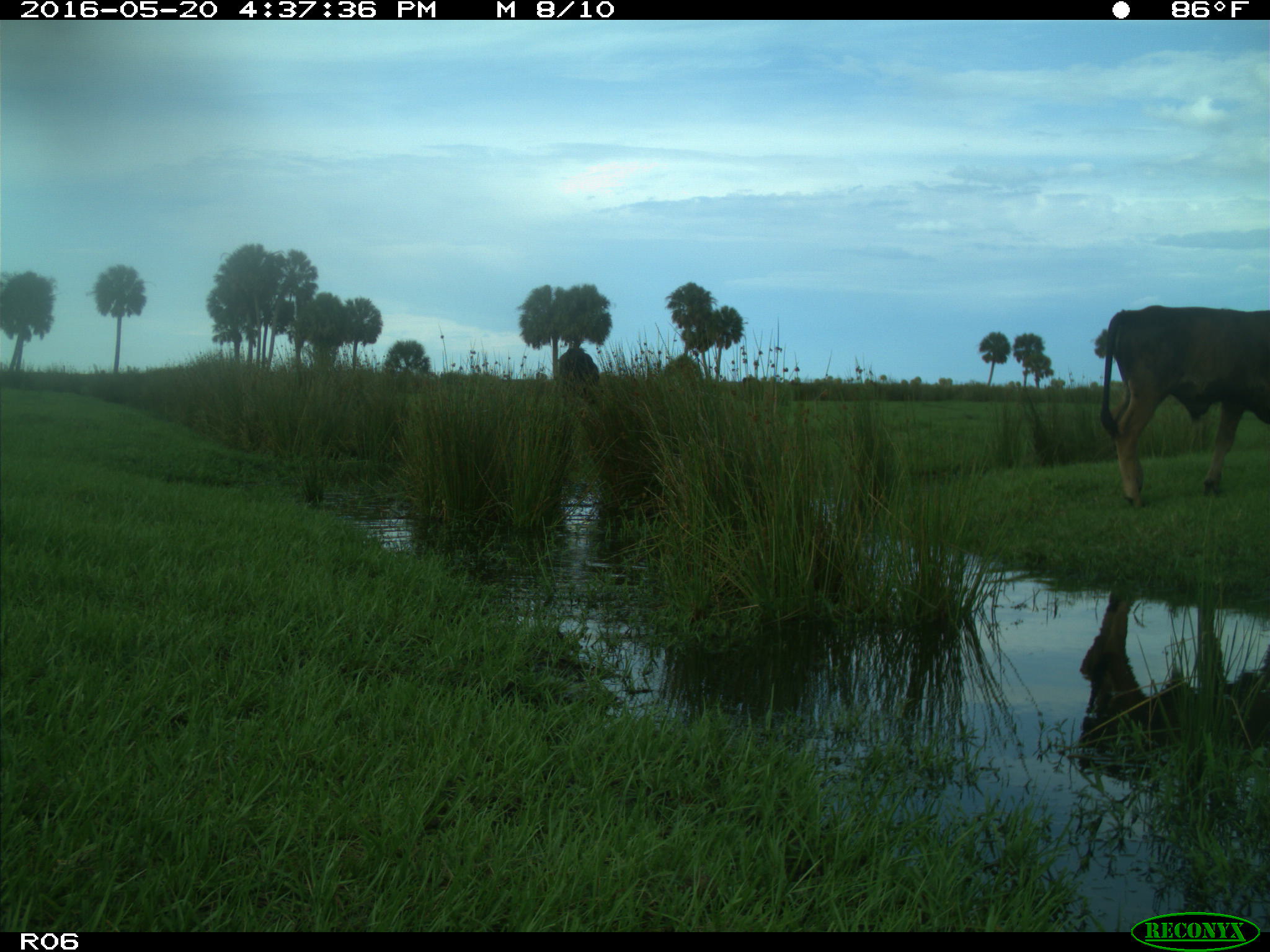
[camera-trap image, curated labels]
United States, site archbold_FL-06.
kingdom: Animalia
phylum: Chordata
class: Mammalia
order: Artiodactyla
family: Bovidae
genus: Bos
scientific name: Bos taurus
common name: domestic cow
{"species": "Bos taurus (domestic cow)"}